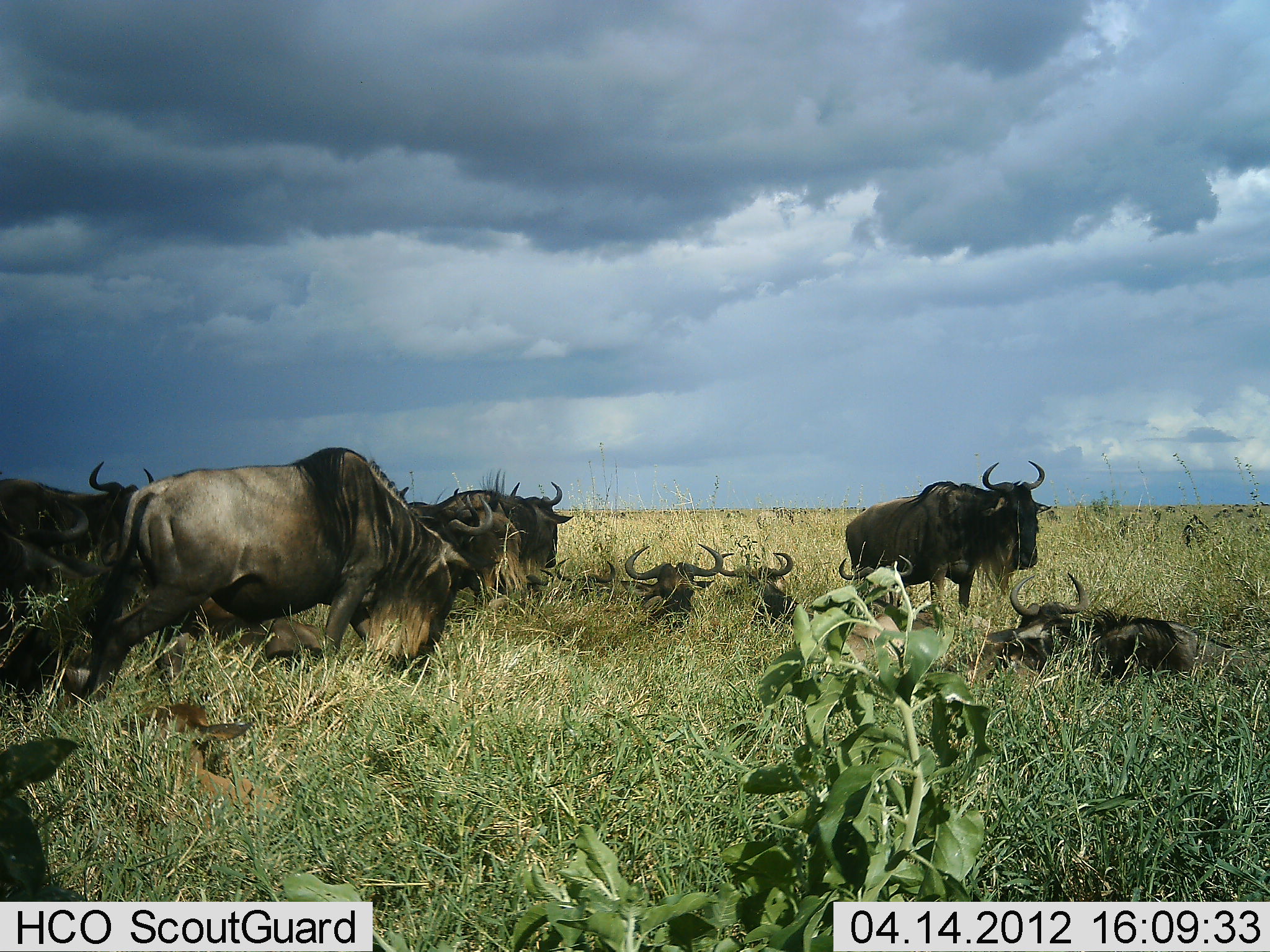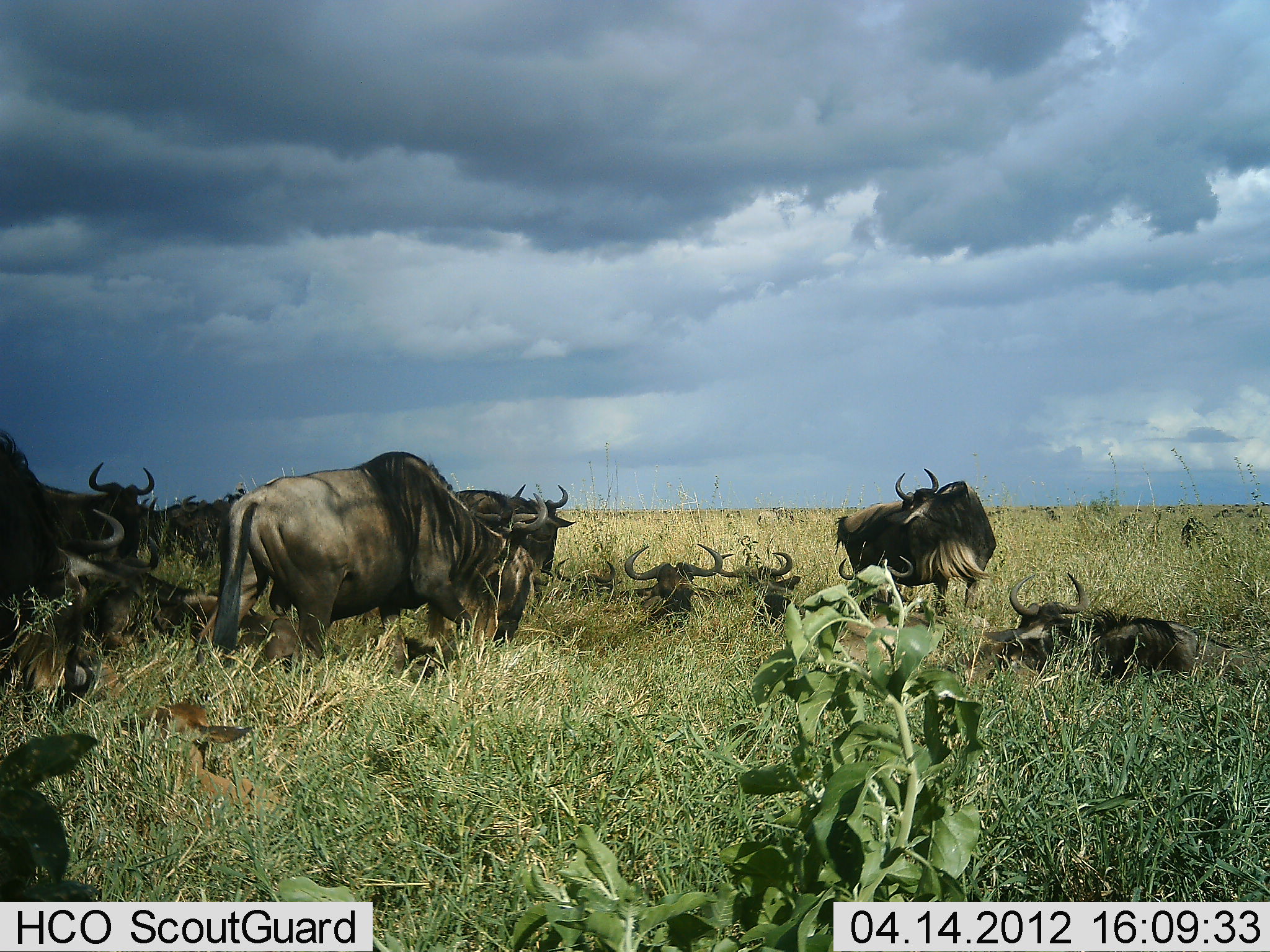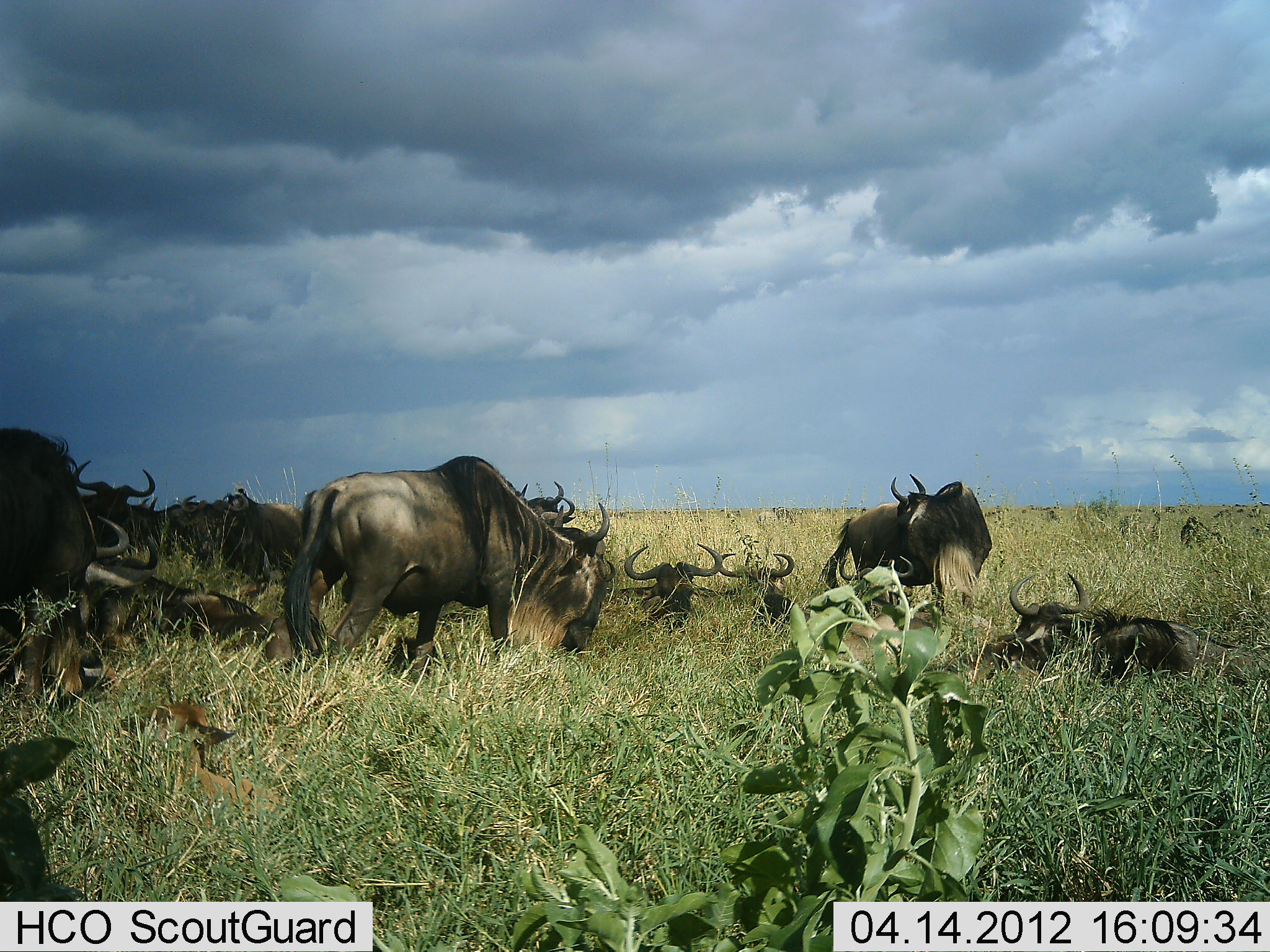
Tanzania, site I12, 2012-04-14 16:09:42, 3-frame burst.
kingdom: Animalia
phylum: Chordata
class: Mammalia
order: Artiodactyla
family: Bovidae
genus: Connochaetes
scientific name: Connochaetes taurinus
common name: blue wildebeest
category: wildebeest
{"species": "wildebeest (blue wildebeest) (Connochaetes taurinus)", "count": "11-50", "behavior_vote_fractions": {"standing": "72%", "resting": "100%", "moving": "28%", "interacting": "22%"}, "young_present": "17%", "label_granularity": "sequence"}